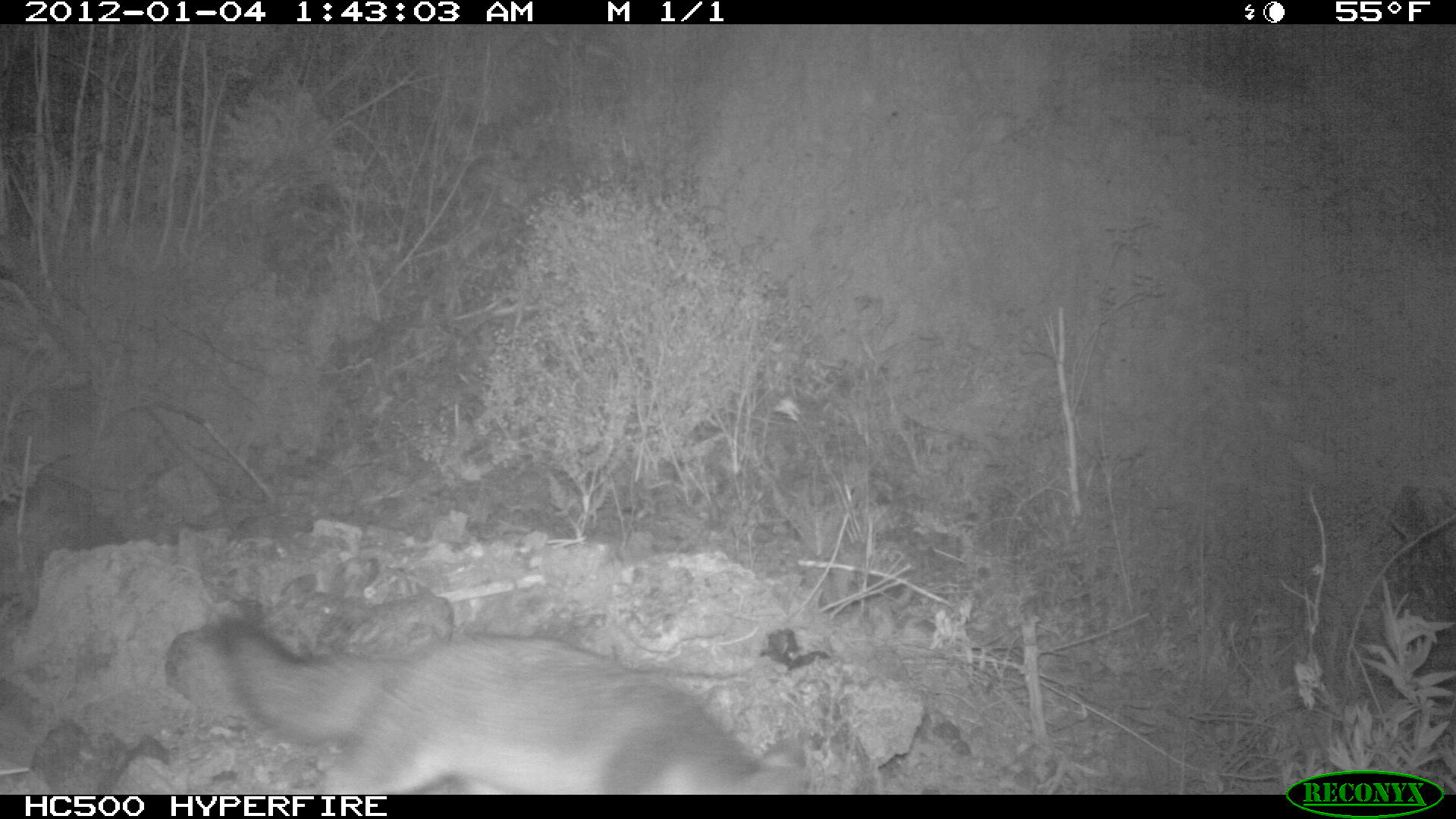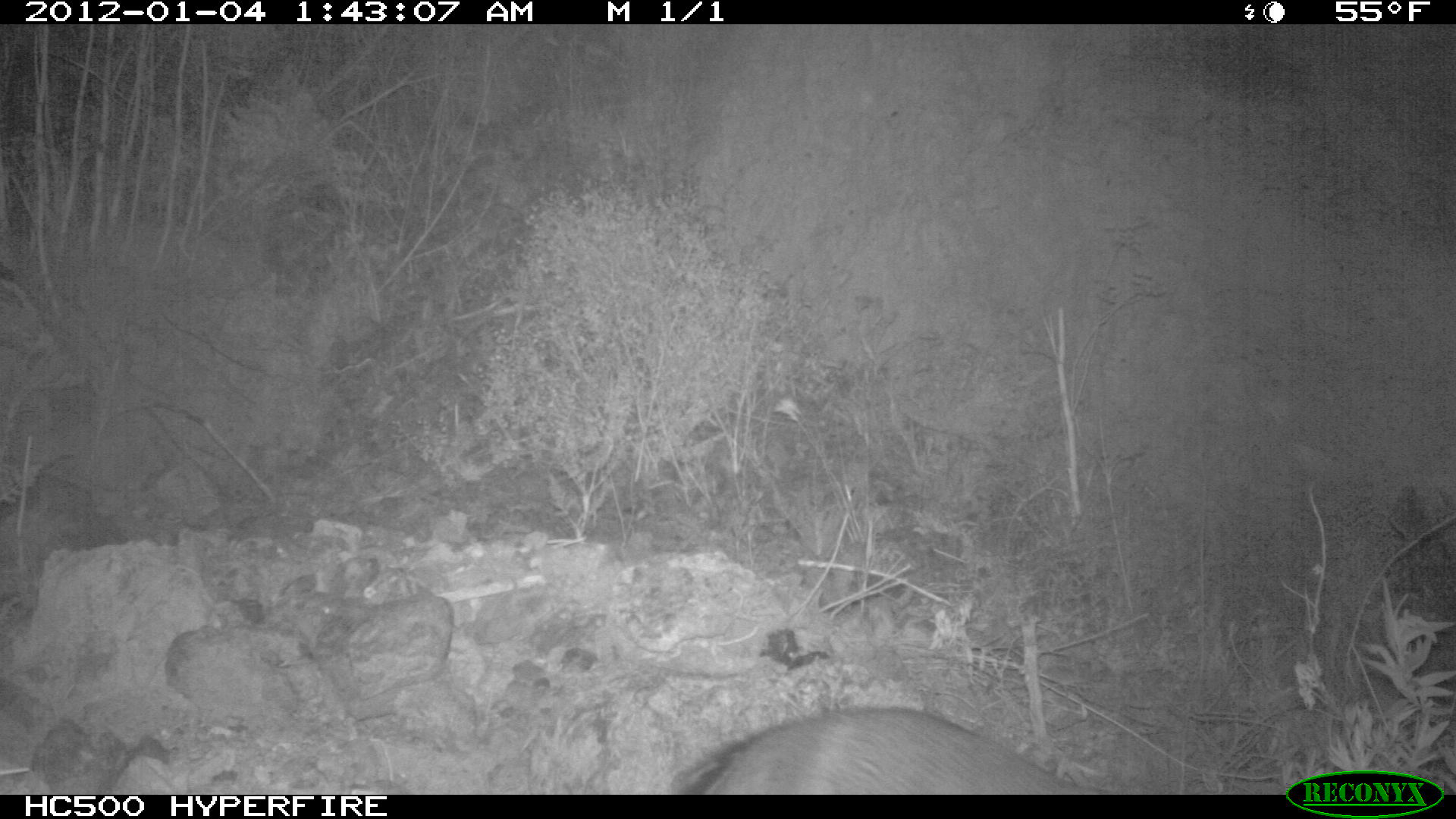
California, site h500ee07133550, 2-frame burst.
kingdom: Animalia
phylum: Chordata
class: Mammalia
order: Carnivora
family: Canidae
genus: Urocyon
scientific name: Urocyon littoralis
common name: island fox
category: fox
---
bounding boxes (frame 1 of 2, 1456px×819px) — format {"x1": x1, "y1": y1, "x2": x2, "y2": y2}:
fox: {"x1": 216, "y1": 610, "x2": 807, "y2": 794}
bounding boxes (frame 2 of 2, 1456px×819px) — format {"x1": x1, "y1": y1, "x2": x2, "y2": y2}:
fox: {"x1": 669, "y1": 705, "x2": 1112, "y2": 794}